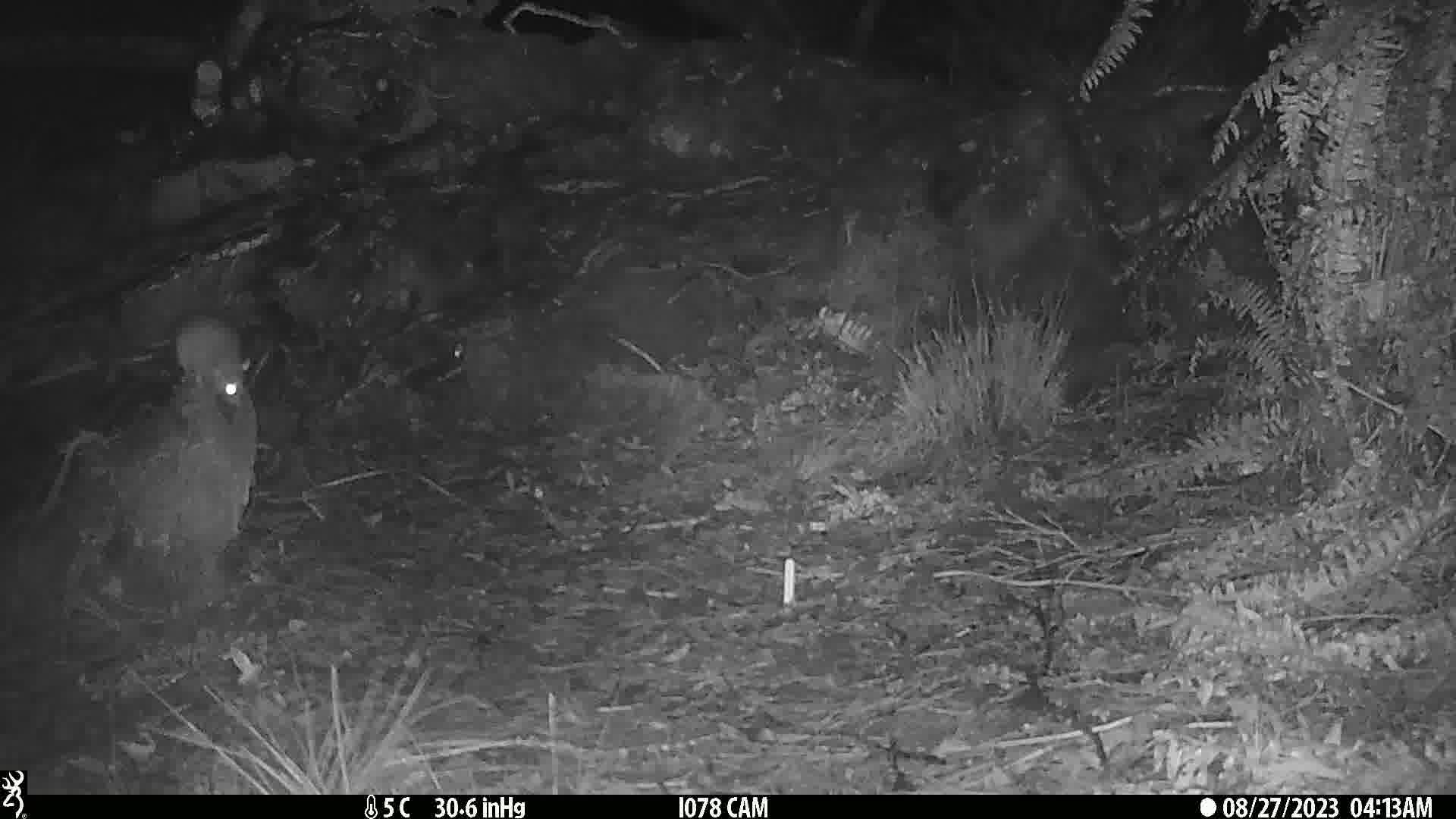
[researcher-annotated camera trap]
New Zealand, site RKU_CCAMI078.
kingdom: Animalia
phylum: Chordata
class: Mammalia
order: Rodentia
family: Muridae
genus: Rattus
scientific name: Rattus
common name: rat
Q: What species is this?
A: Rat (Rattus).